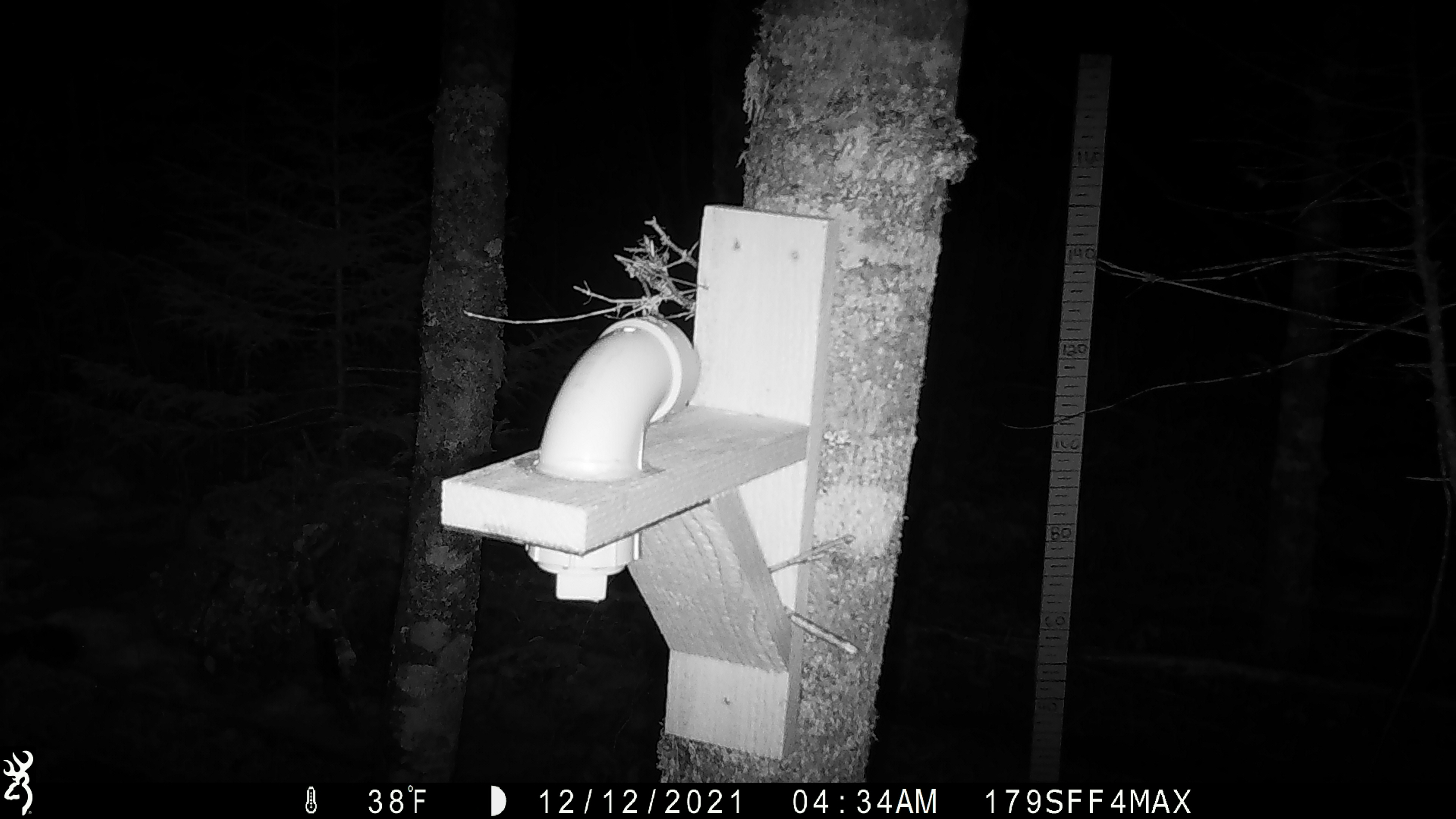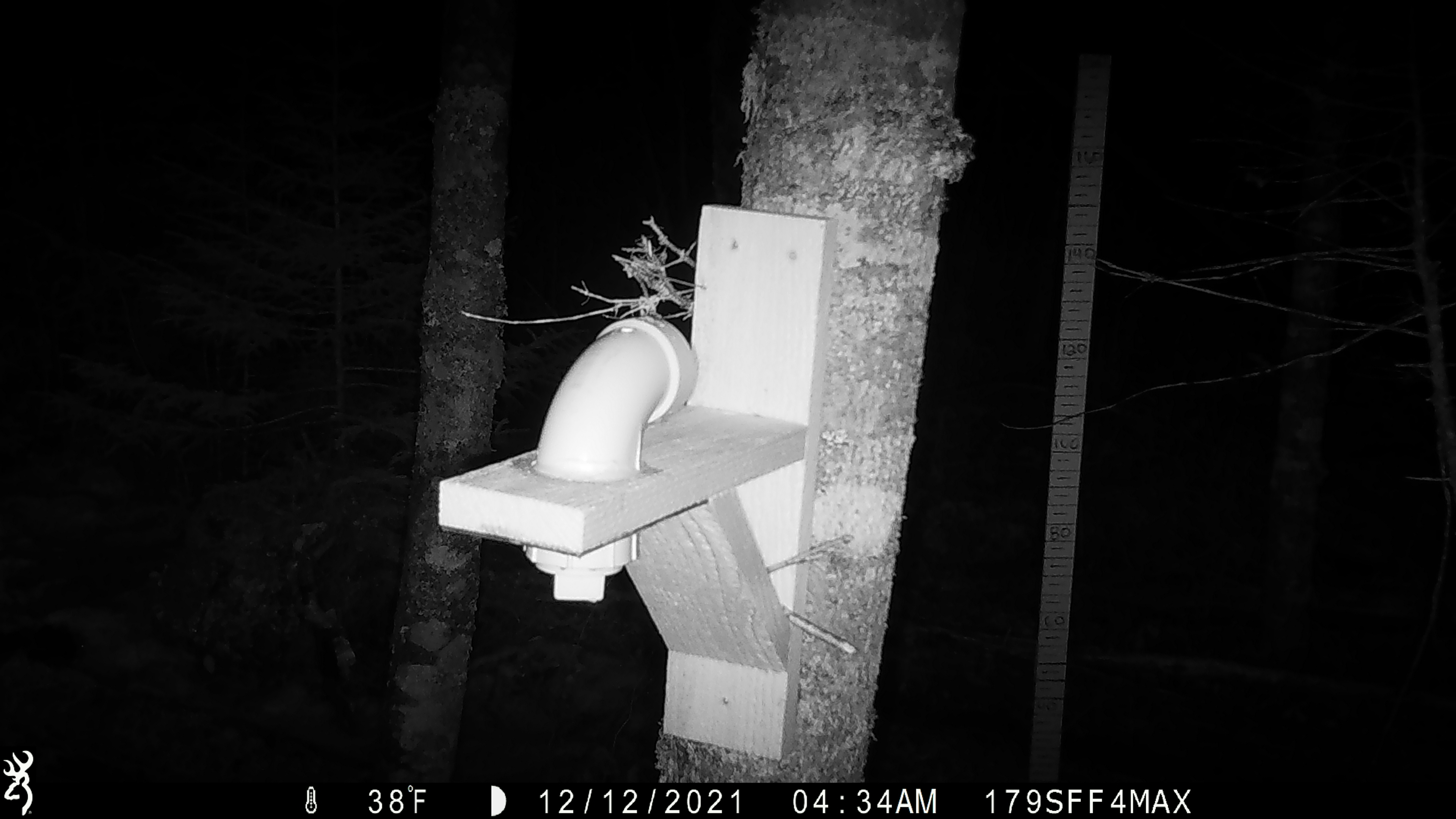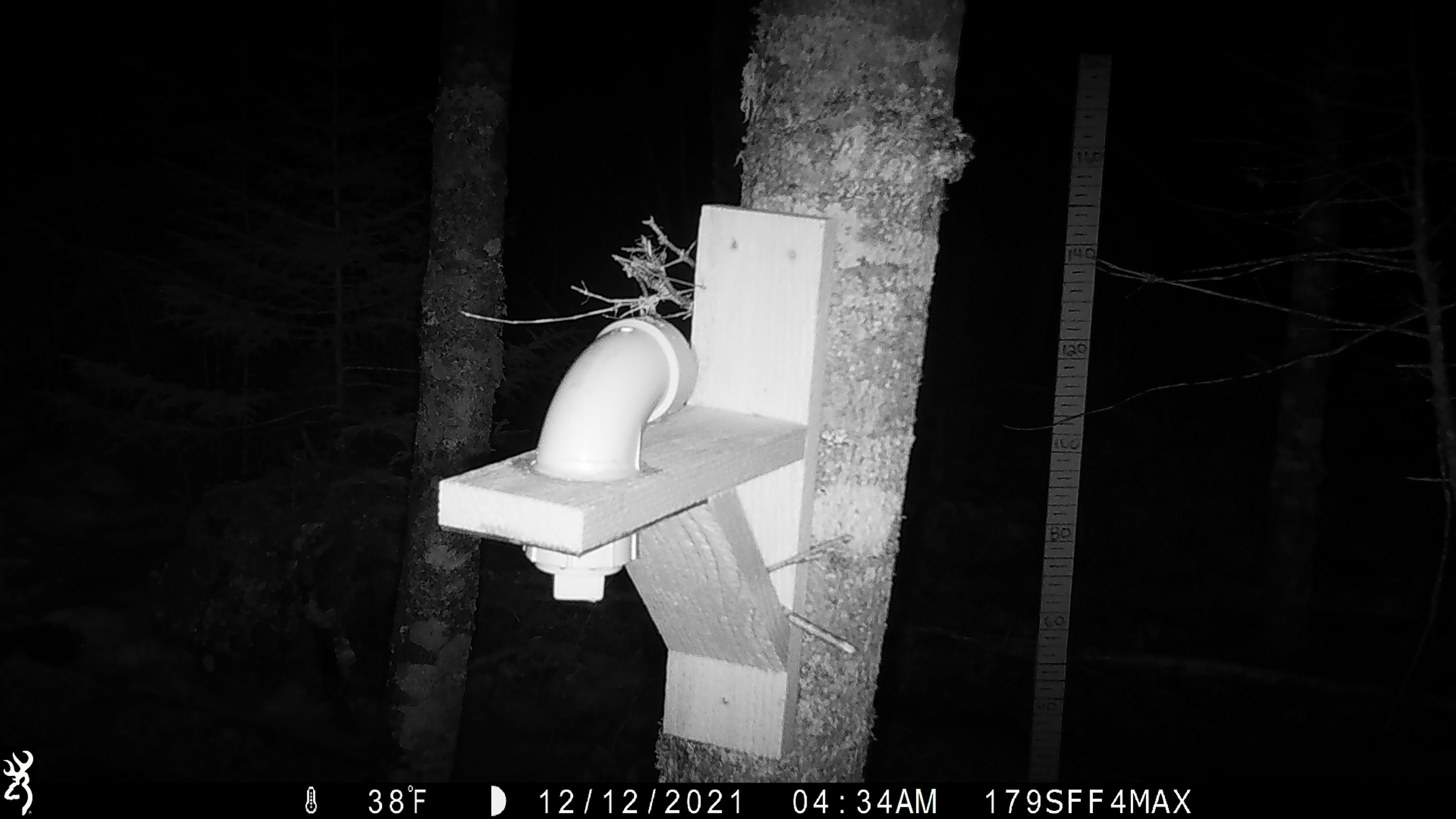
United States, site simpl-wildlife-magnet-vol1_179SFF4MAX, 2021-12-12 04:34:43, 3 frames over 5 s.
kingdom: Animalia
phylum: Chordata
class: Mammalia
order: Rodentia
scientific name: Rodentia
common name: mouse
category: mouse sp.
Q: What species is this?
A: Mouse sp. (mouse) (Rodentia).